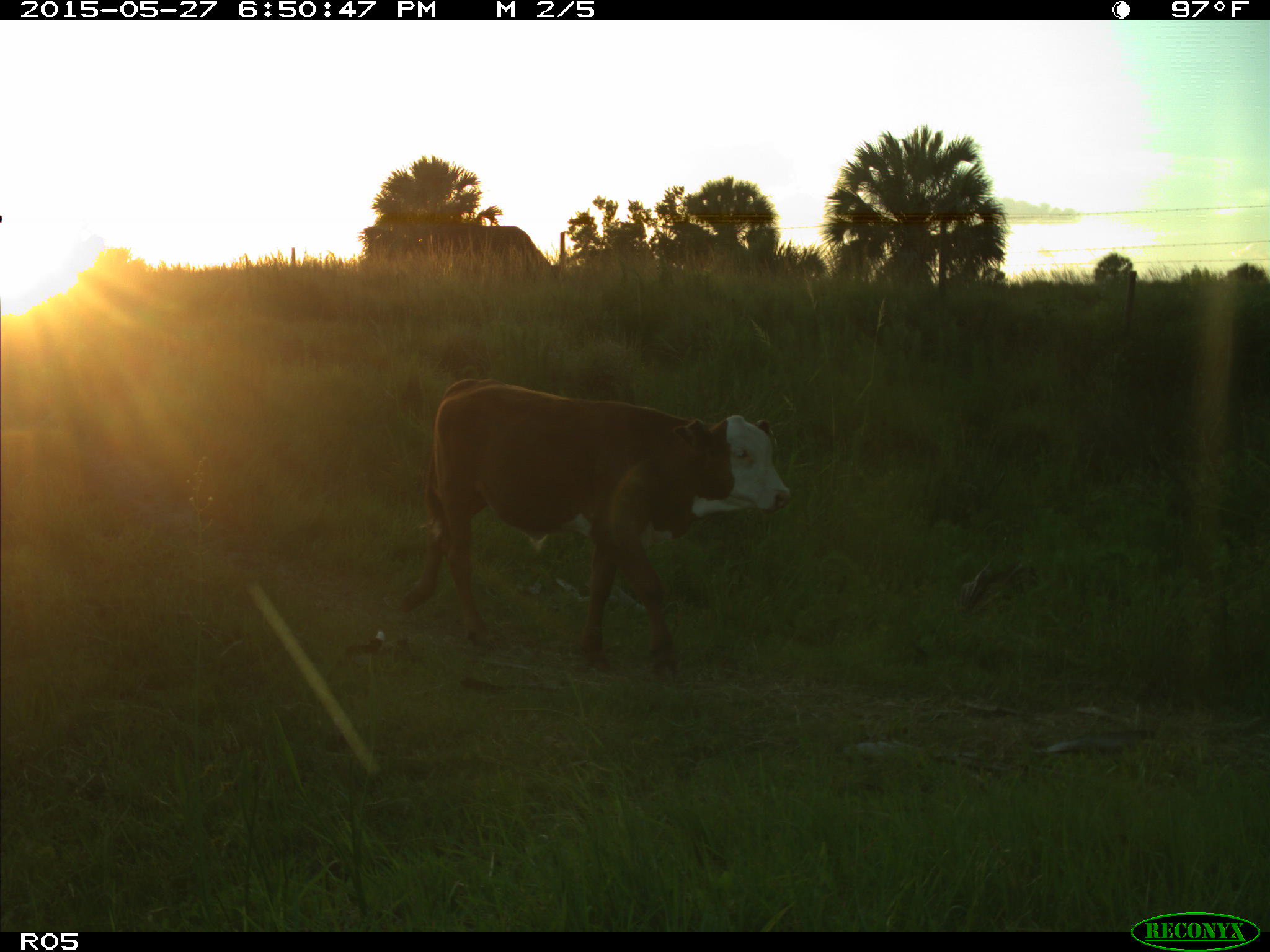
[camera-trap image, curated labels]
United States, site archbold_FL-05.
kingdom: Animalia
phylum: Chordata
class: Mammalia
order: Artiodactyla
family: Bovidae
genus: Bos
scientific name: Bos taurus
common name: domestic cow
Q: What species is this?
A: Bos taurus (domestic cow).